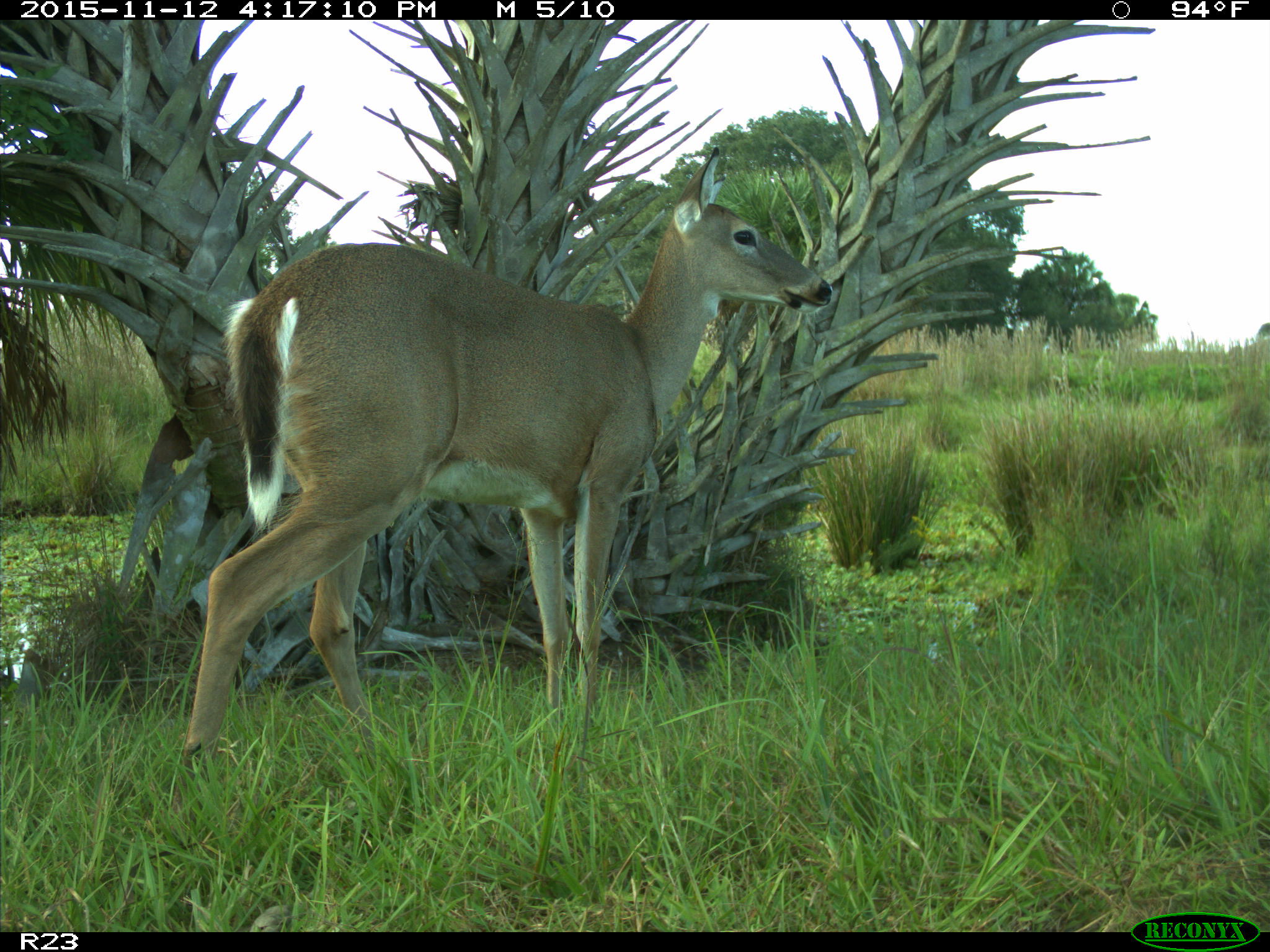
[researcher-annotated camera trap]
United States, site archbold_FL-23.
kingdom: Animalia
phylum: Chordata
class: Mammalia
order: Artiodactyla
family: Cervidae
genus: Odocoileus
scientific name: Odocoileus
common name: deer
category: unidentified deer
Unidentified deer (deer) (Odocoileus).